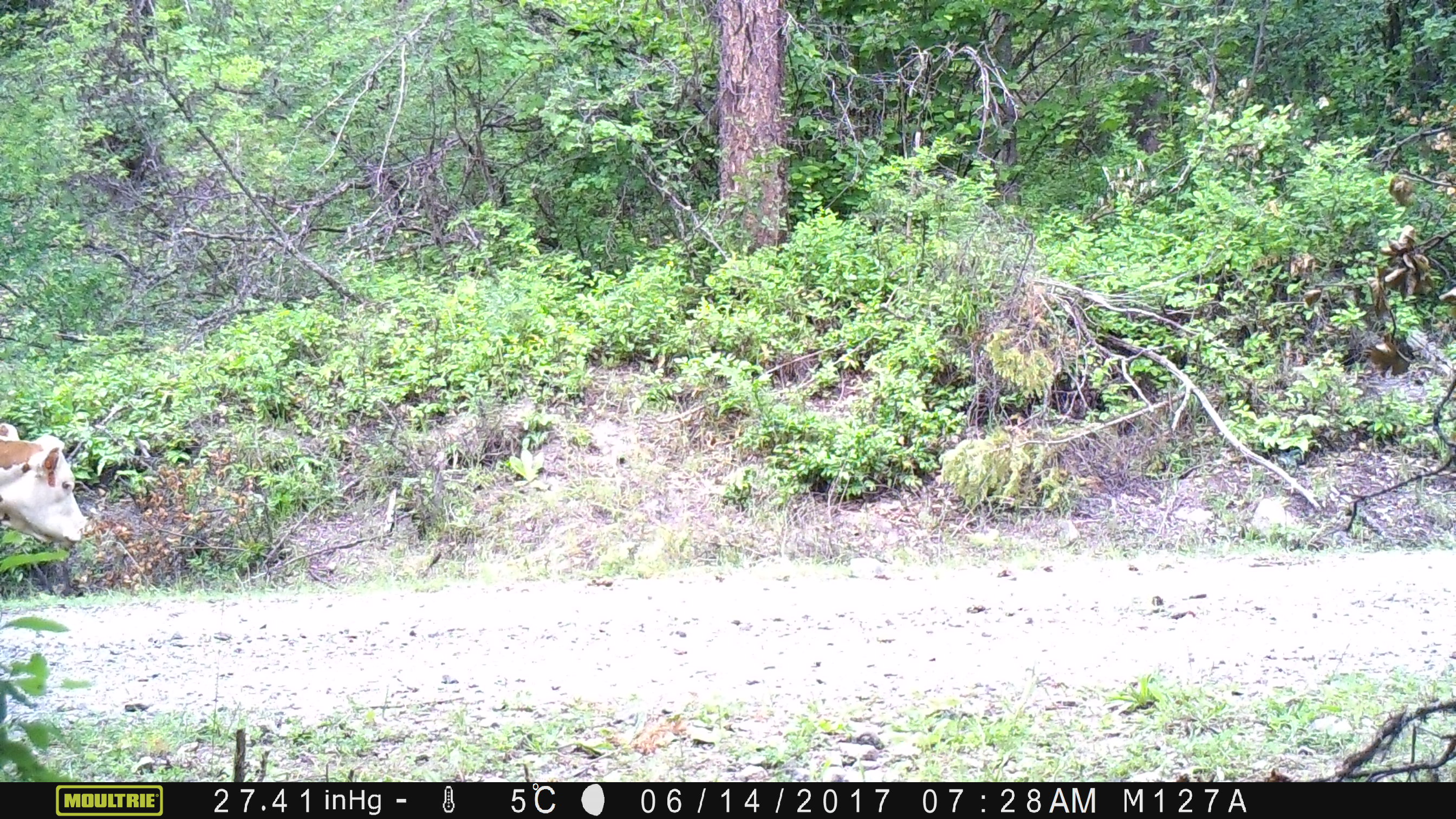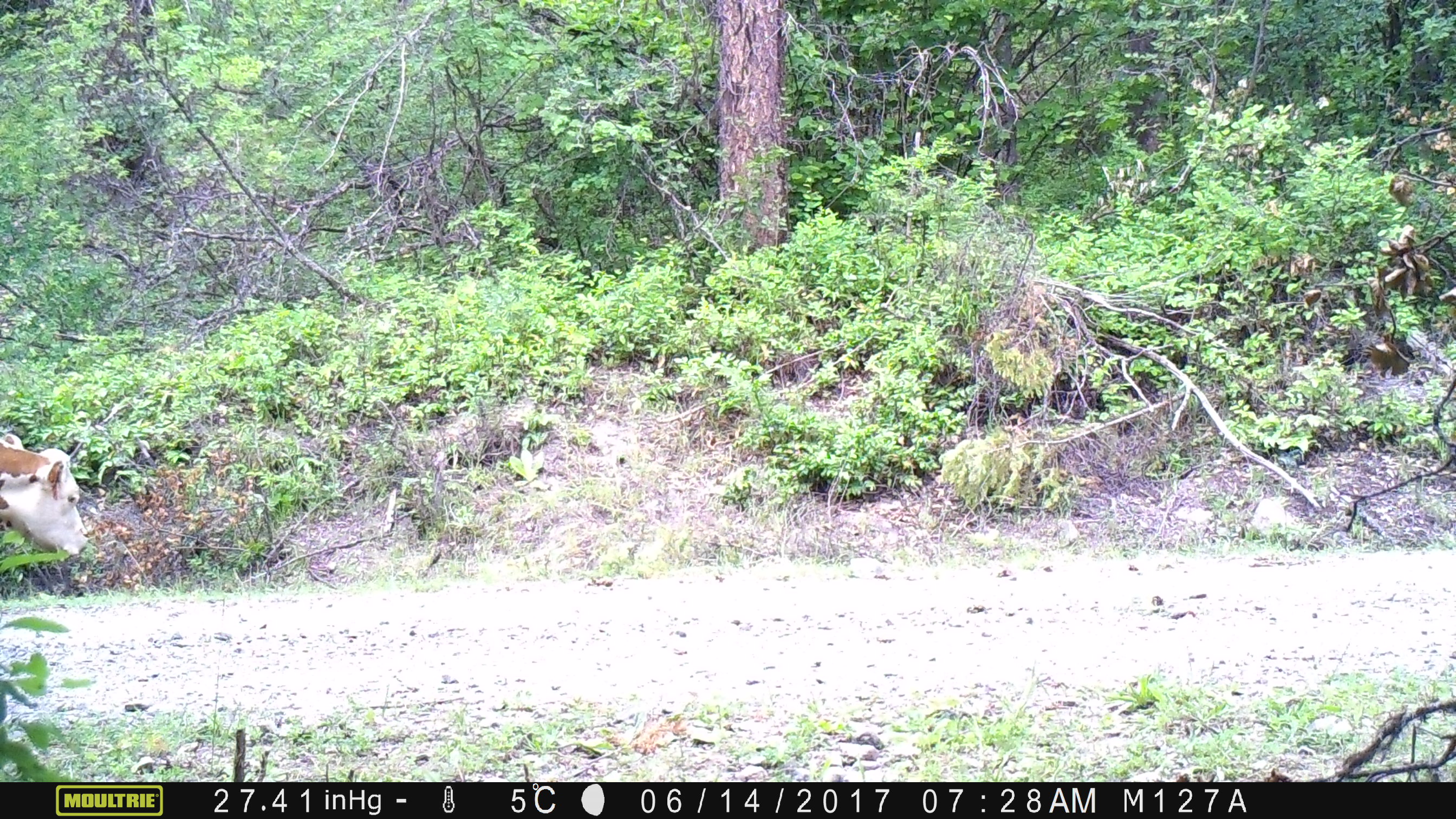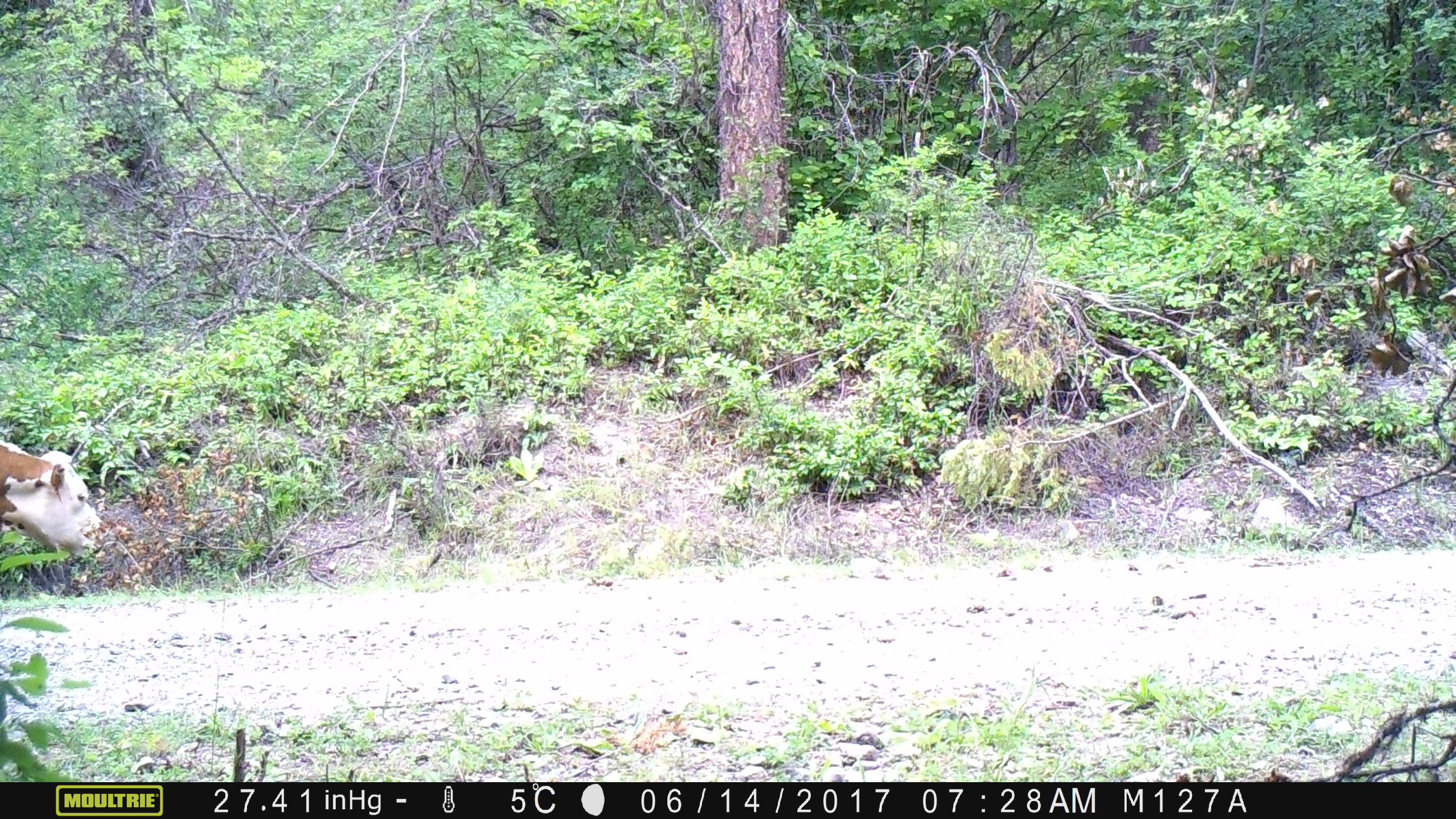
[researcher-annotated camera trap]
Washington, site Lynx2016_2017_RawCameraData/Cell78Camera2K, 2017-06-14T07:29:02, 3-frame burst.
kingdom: Animalia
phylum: Chordata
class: Mammalia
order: Artiodactyla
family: Bovidae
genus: Bos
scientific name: Bos taurus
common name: domestic cattle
Domestic cattle (Bos taurus). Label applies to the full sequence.